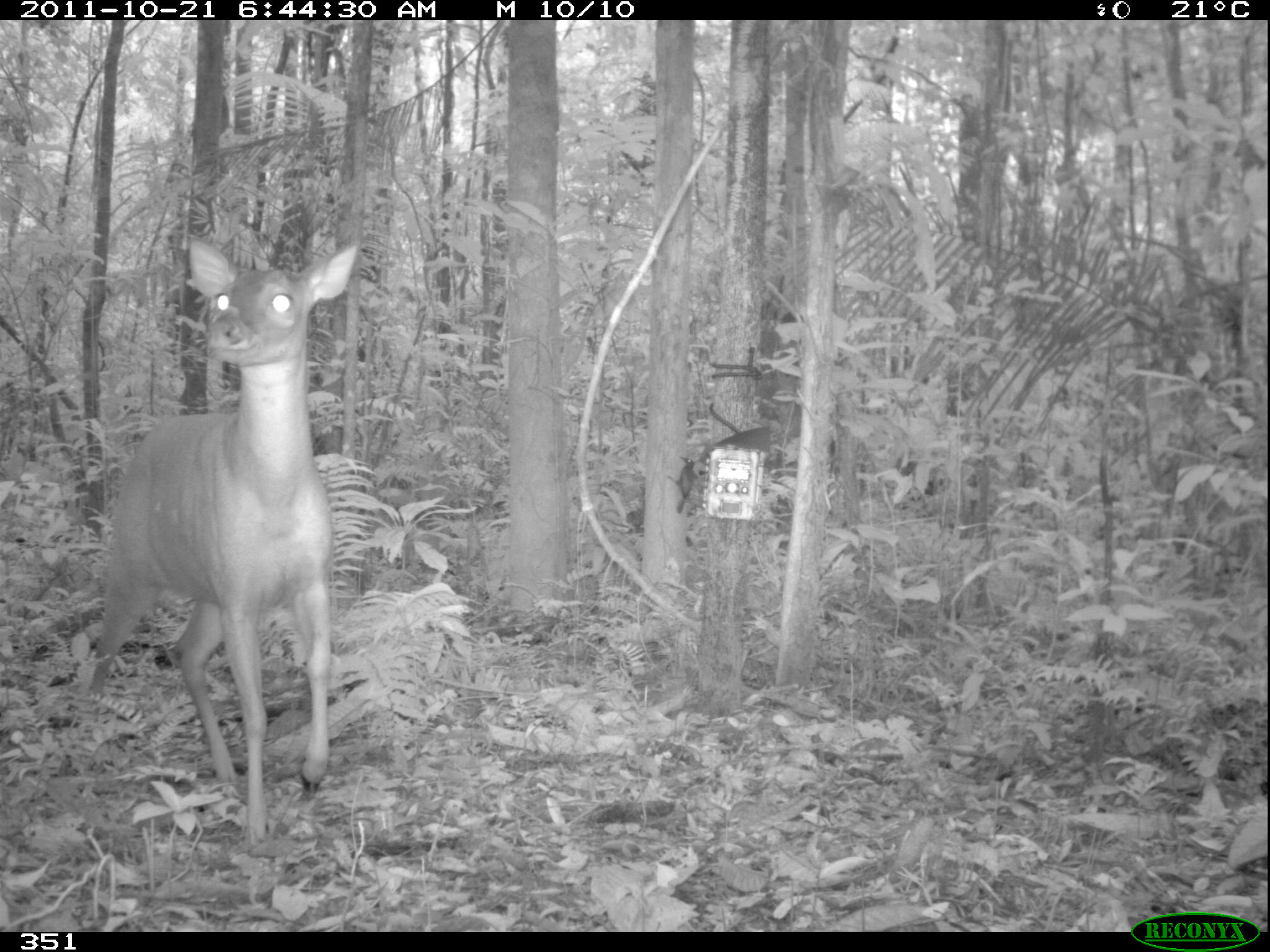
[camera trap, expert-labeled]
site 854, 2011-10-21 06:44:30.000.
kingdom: Animalia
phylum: Chordata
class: Mammalia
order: Artiodactyla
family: Cervidae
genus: Mazama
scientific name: Mazama americana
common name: red brocket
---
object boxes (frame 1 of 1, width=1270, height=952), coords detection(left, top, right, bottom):
mazama americana: detection(34, 233, 359, 847)